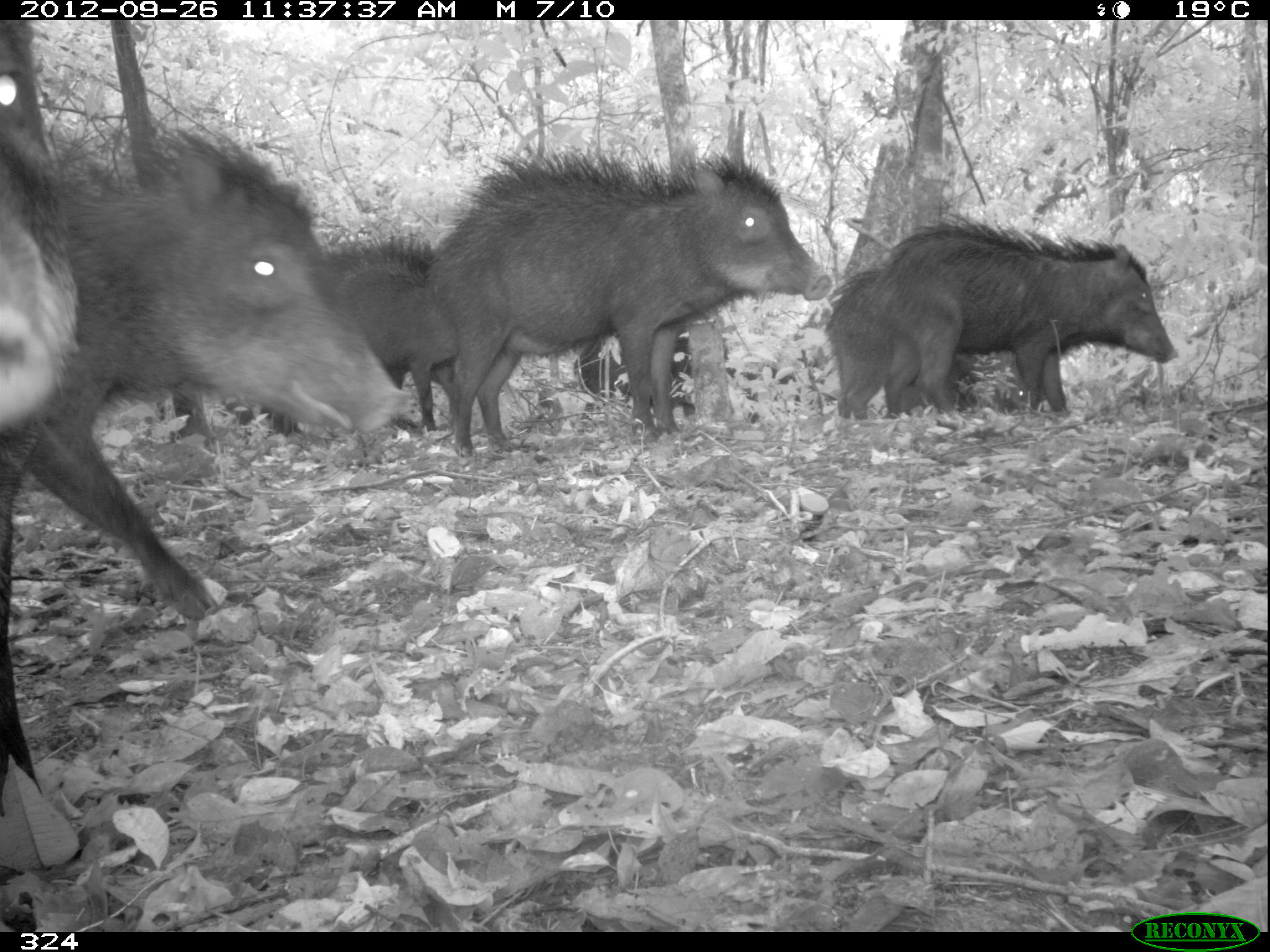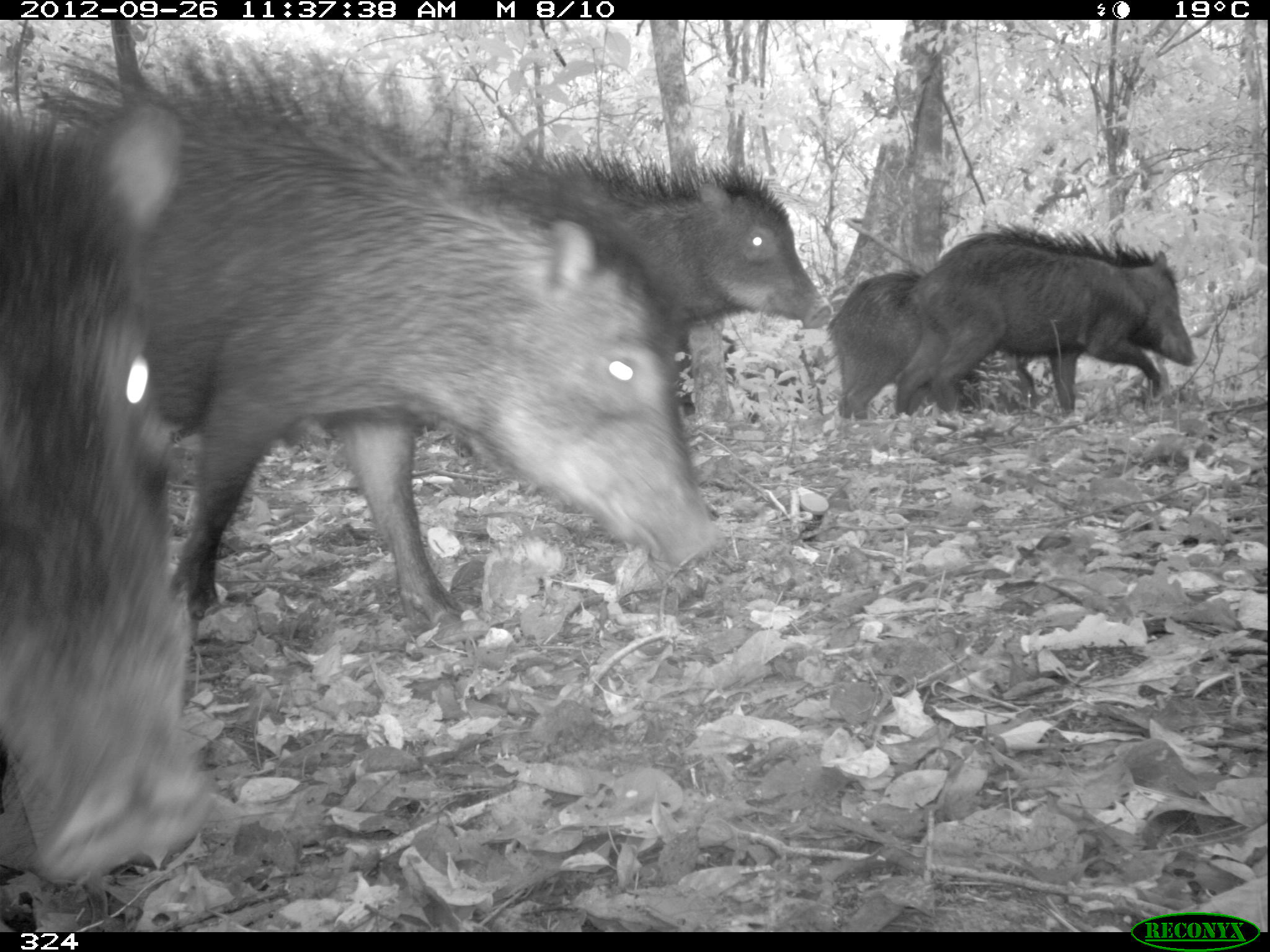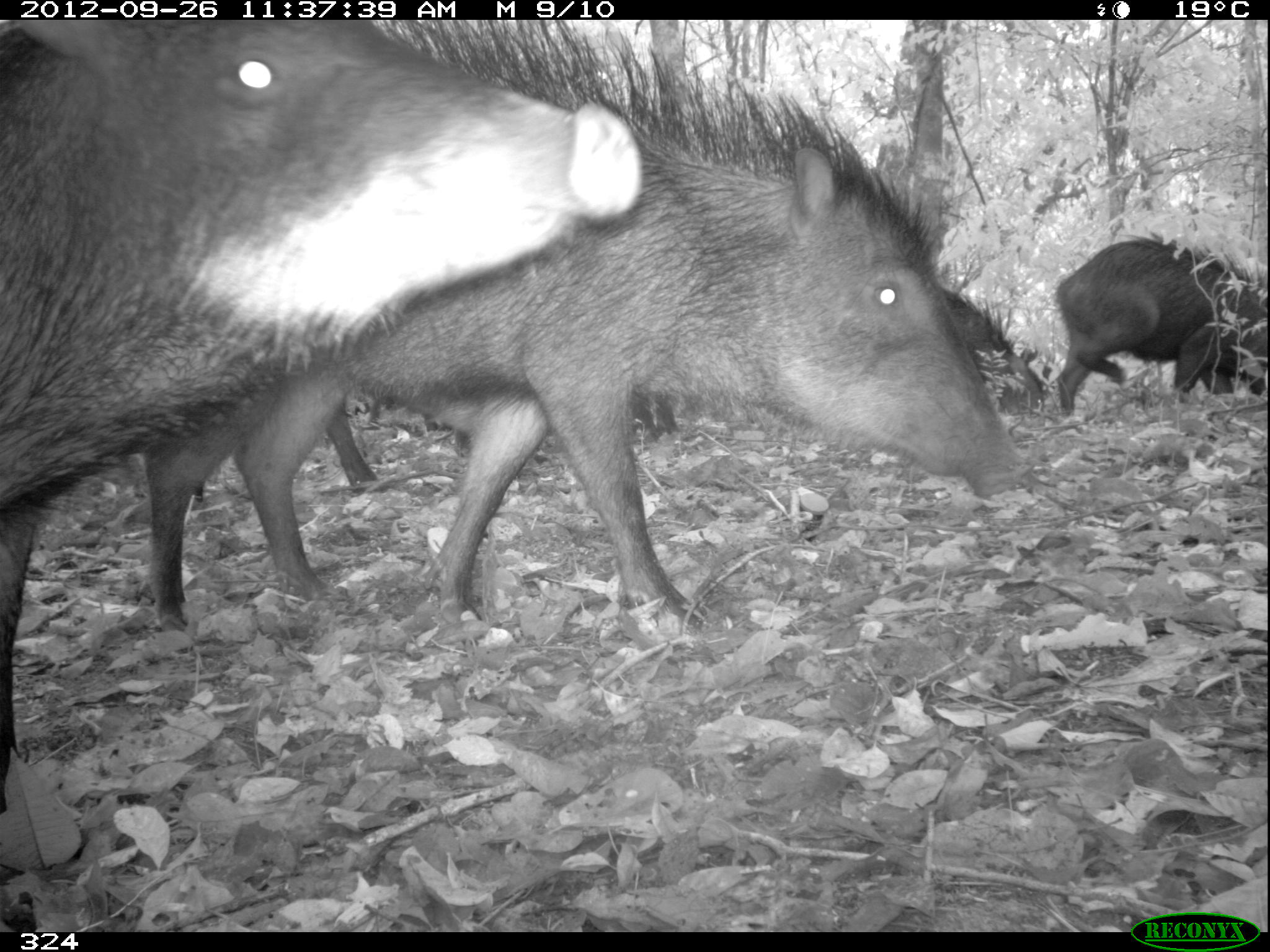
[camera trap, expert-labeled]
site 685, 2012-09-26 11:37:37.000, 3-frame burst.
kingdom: Animalia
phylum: Chordata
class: Mammalia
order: Artiodactyla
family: Tayassuidae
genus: Tayassu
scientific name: Tayassu pecari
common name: white-lipped peccary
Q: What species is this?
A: Tayassu pecari (white-lipped peccary).